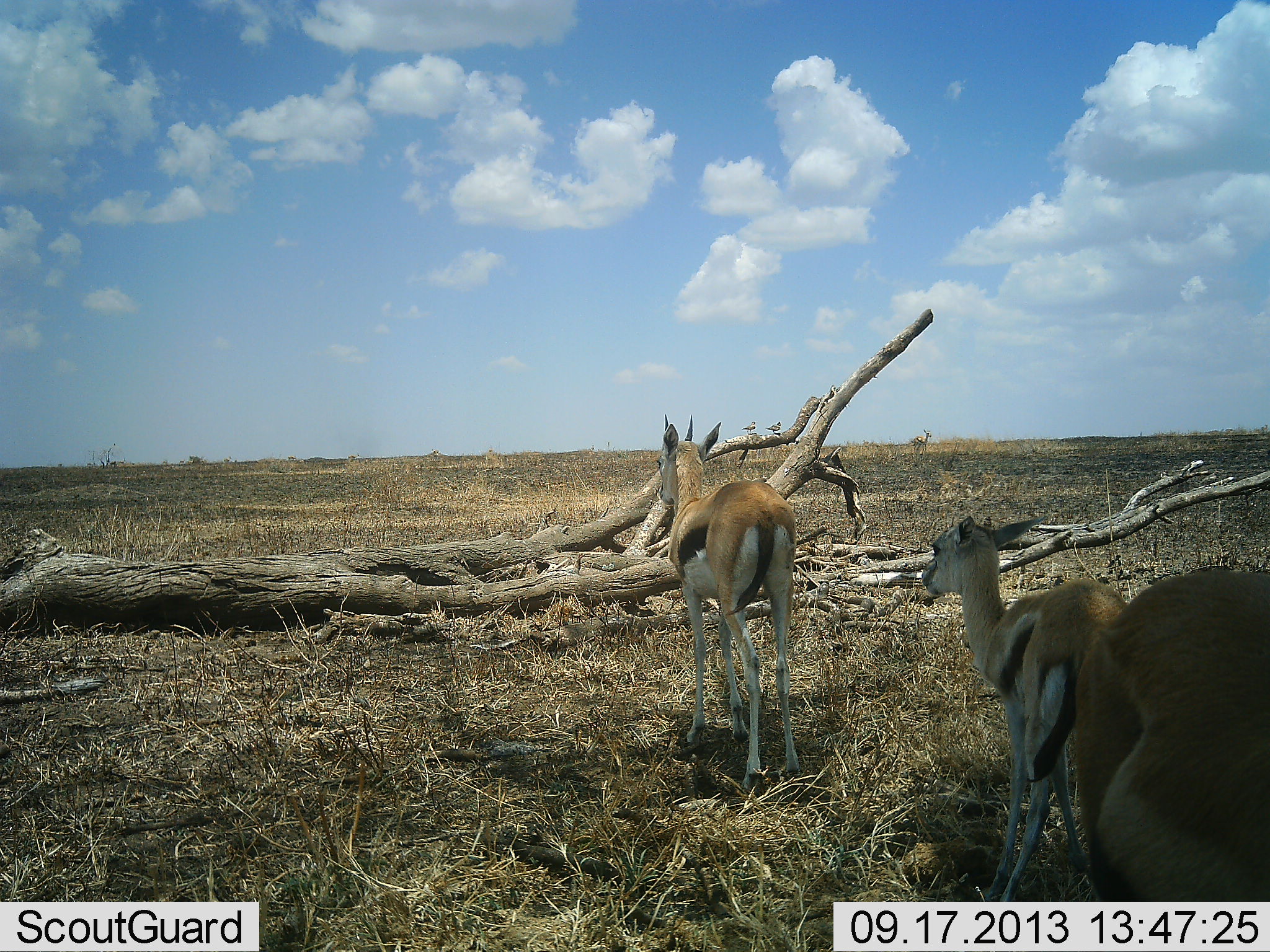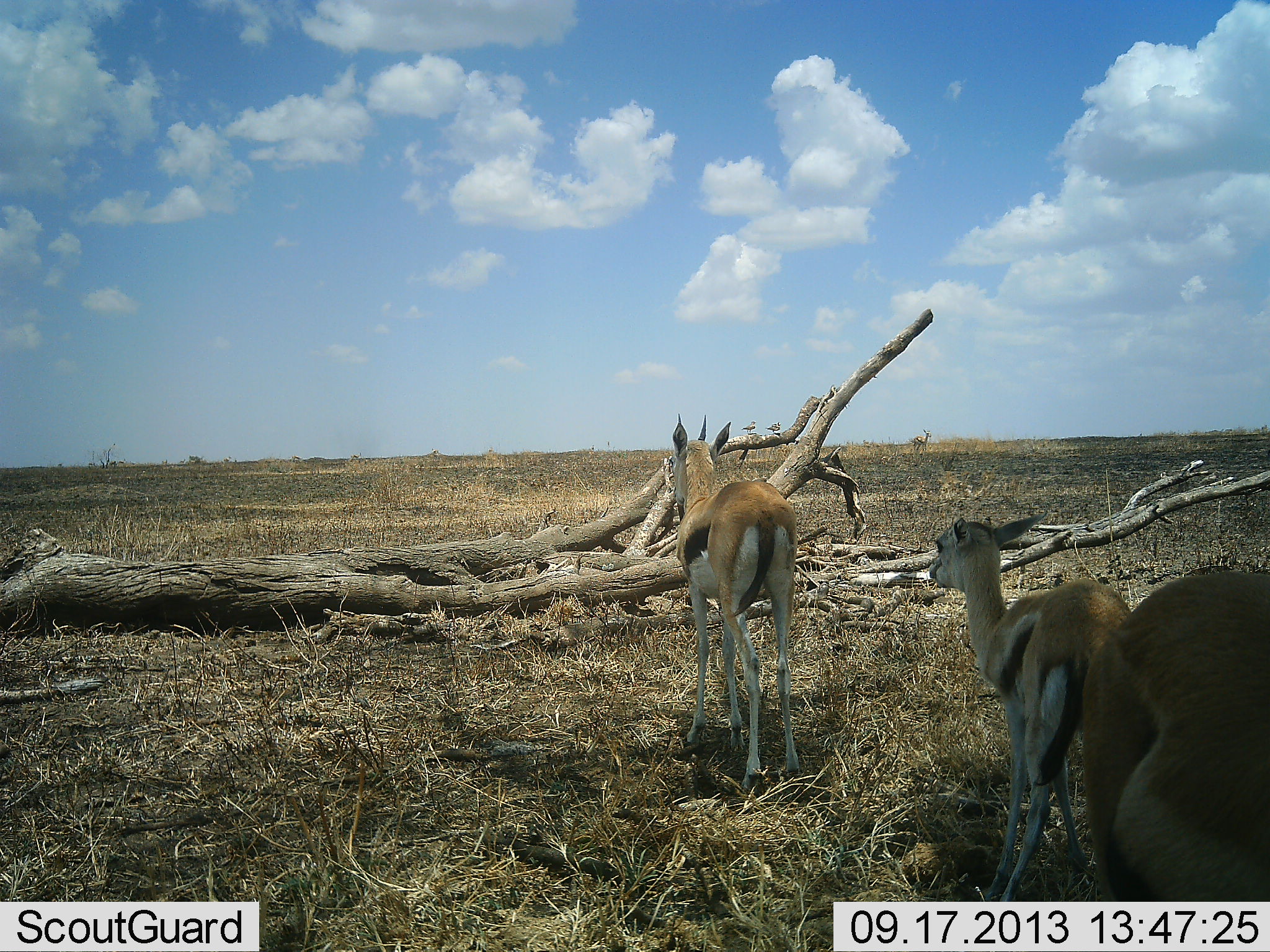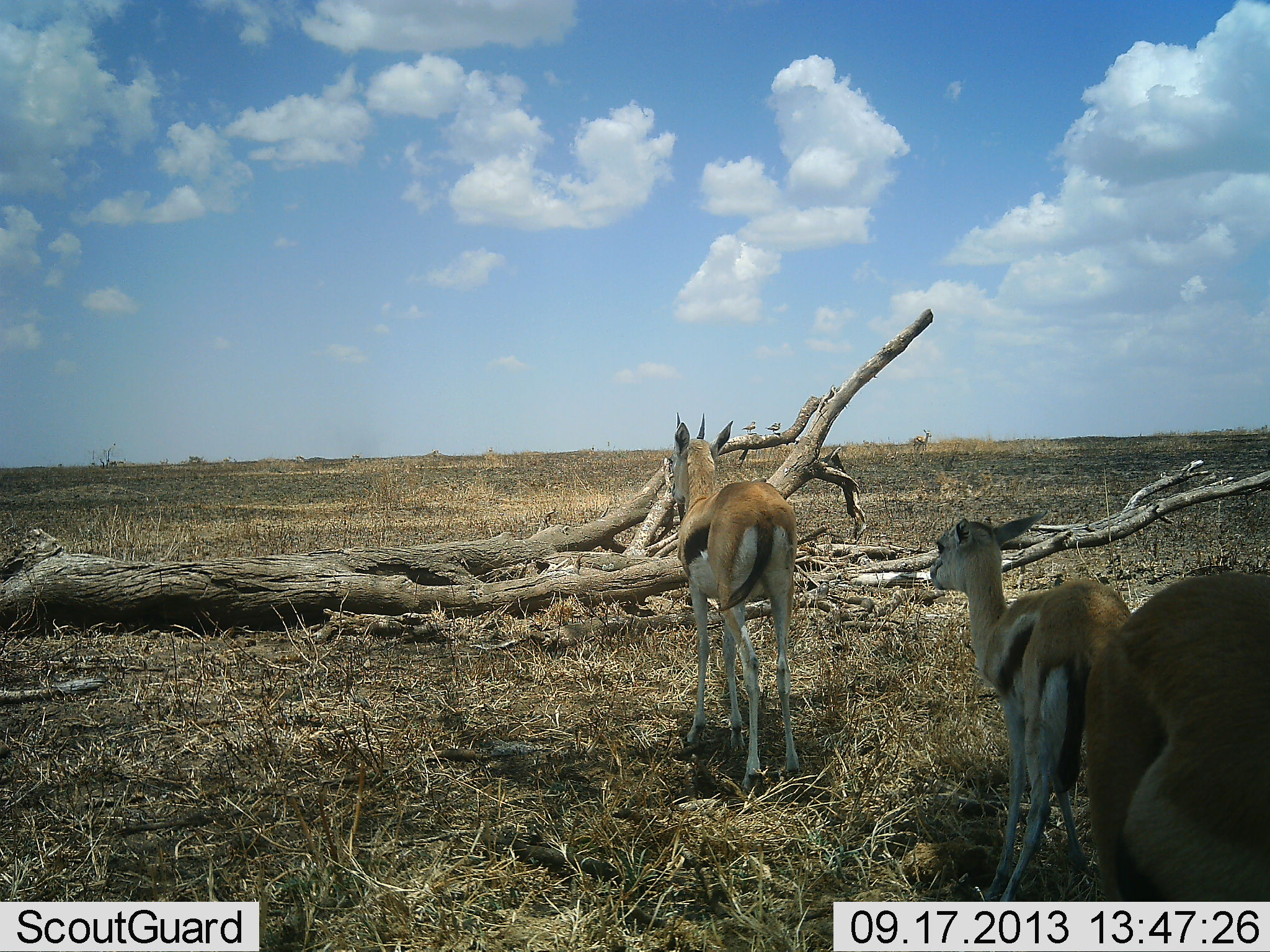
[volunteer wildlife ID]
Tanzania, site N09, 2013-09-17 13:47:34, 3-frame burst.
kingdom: Animalia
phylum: Chordata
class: Mammalia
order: Artiodactyla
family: Bovidae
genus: Eudorcas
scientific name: Eudorcas thomsonii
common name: thomson's gazelle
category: gazellethomsons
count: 3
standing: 90%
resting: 10%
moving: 10%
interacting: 0%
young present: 50%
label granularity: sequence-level